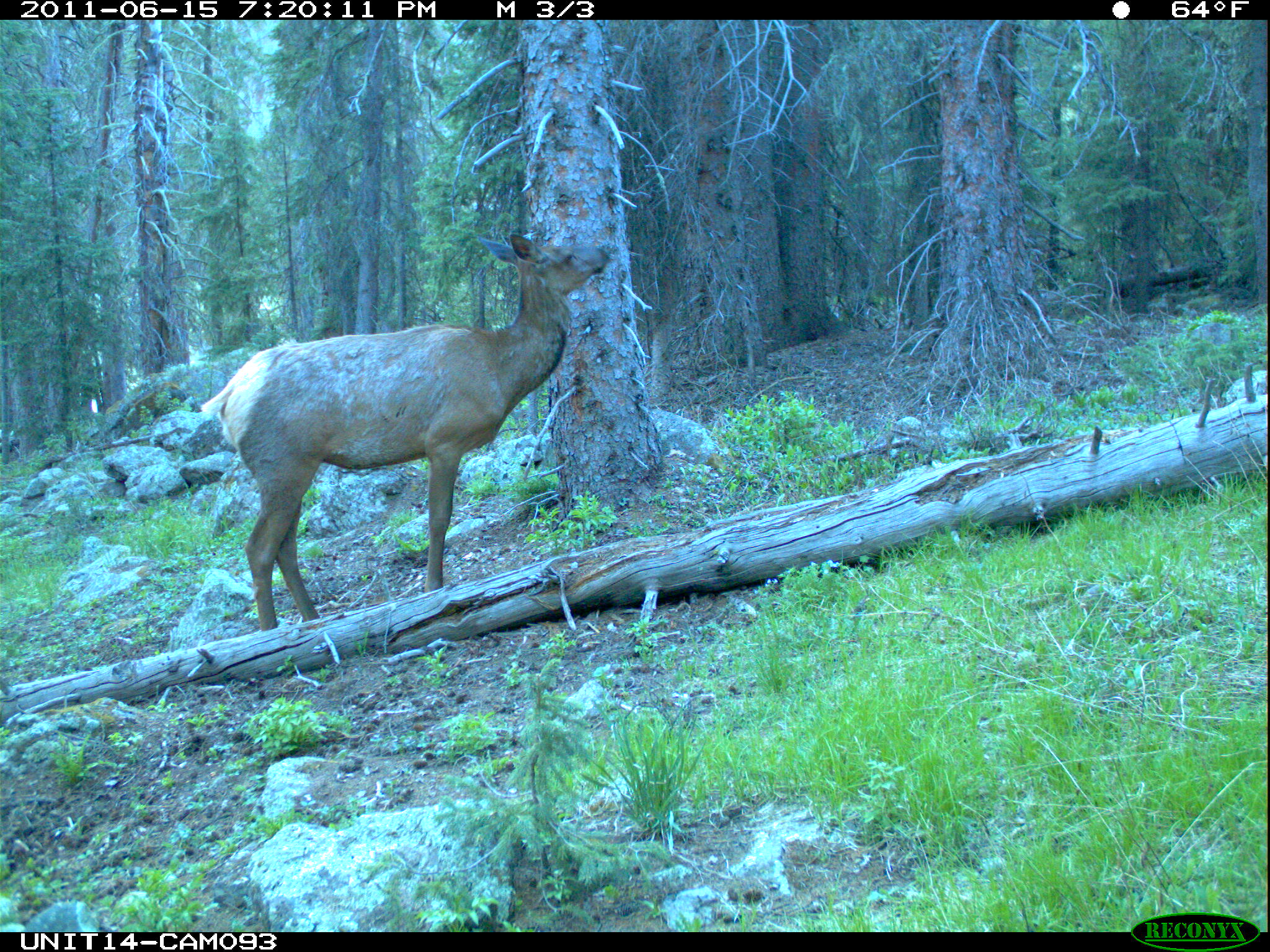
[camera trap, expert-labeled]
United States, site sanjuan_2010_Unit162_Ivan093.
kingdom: Animalia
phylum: Chordata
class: Mammalia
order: Artiodactyla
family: Cervidae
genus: Cervus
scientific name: Cervus elaphus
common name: red deer